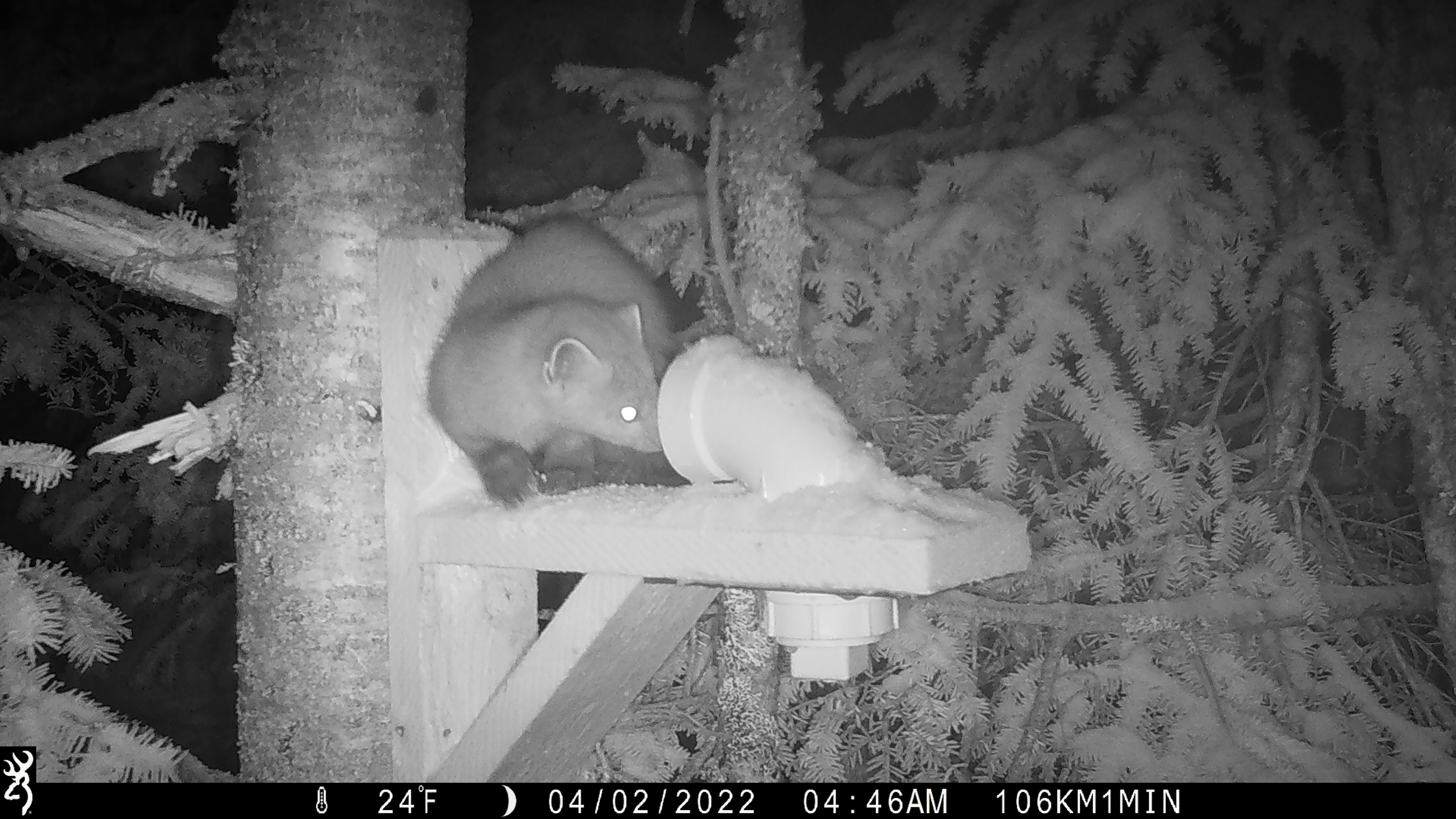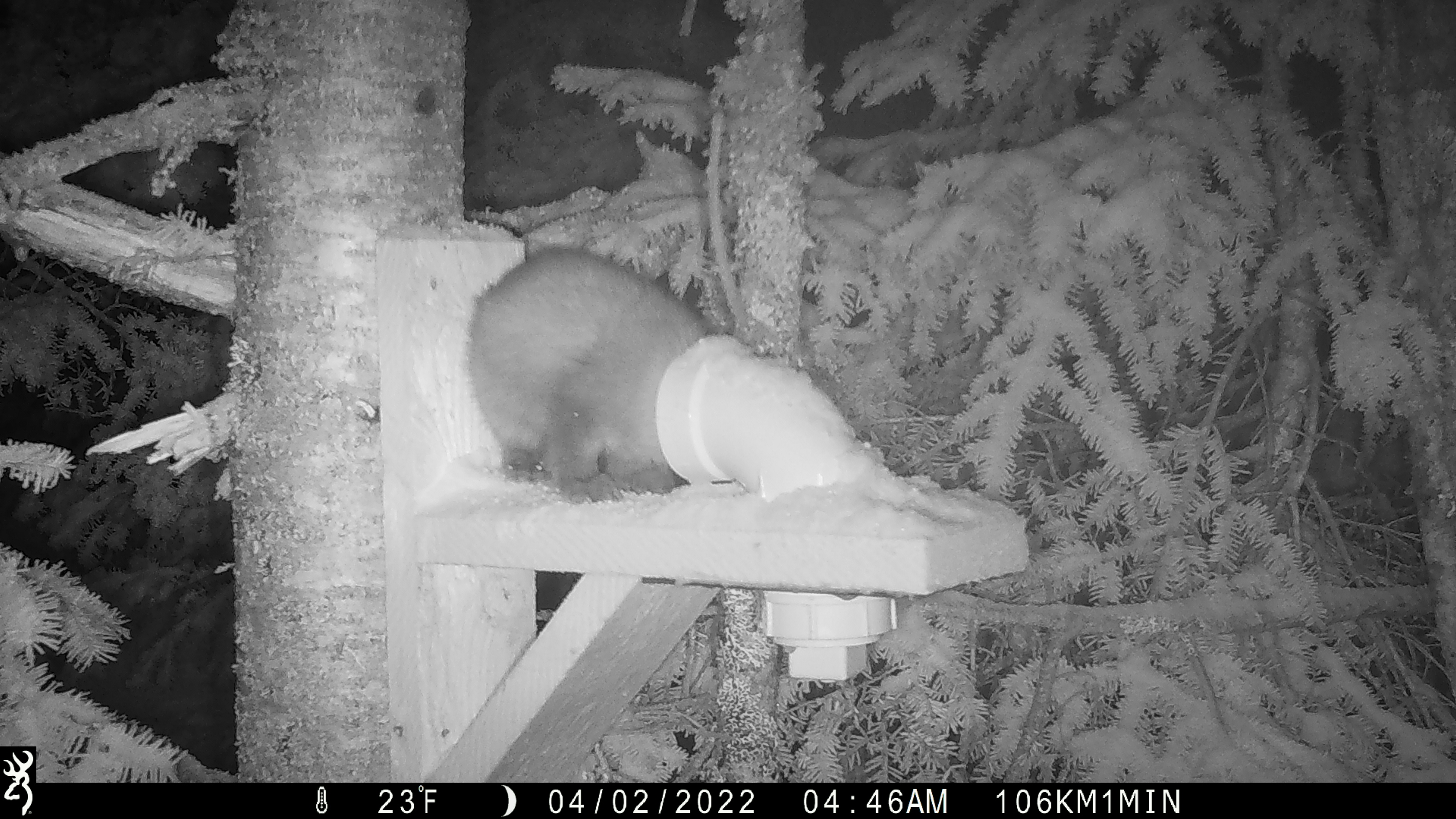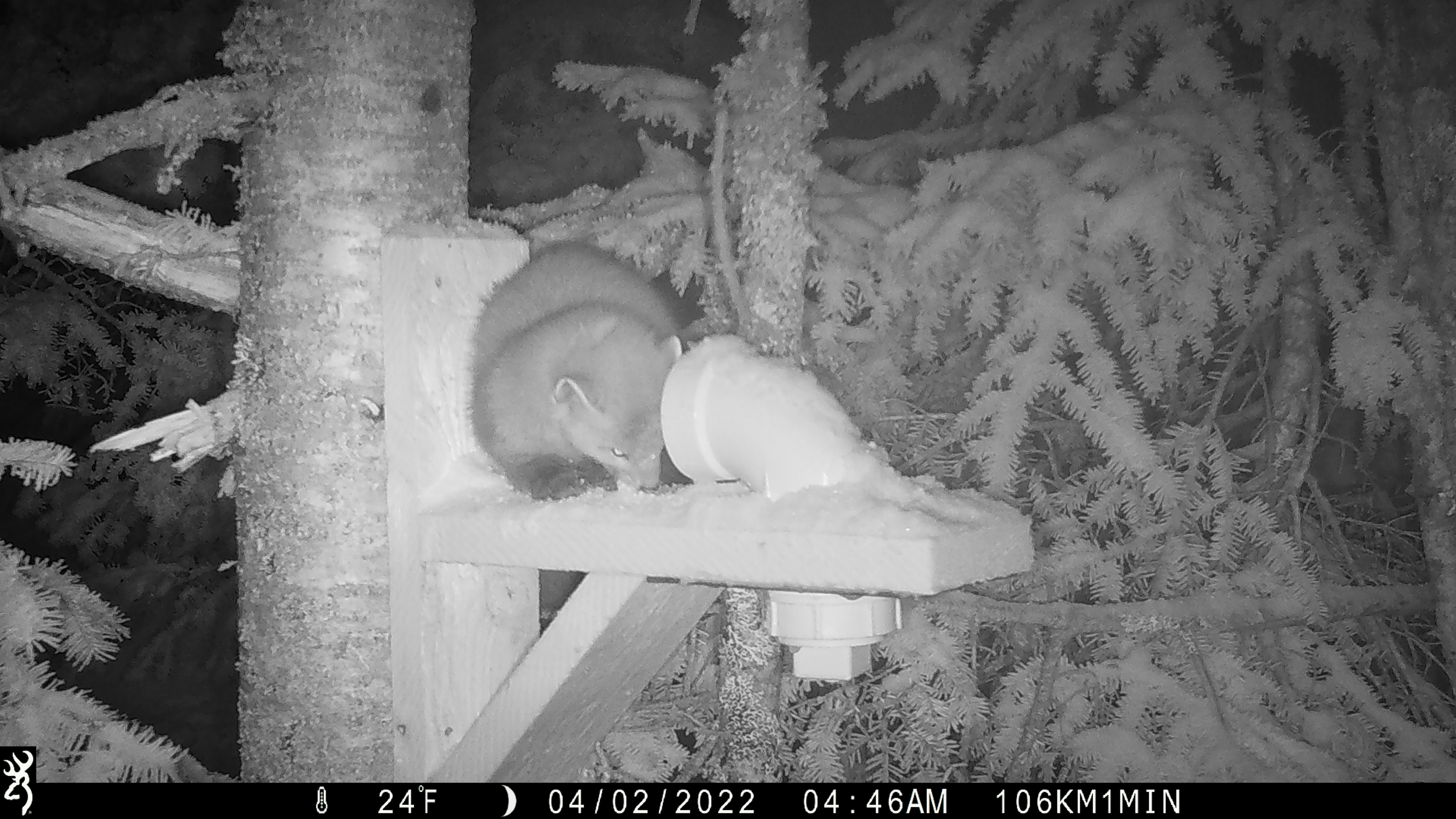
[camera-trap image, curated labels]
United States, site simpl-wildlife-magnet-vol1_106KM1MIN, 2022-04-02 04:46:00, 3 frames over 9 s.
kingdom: Animalia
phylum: Chordata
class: Mammalia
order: Carnivora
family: Mustelidae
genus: Martes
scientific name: Martes americana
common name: american marten